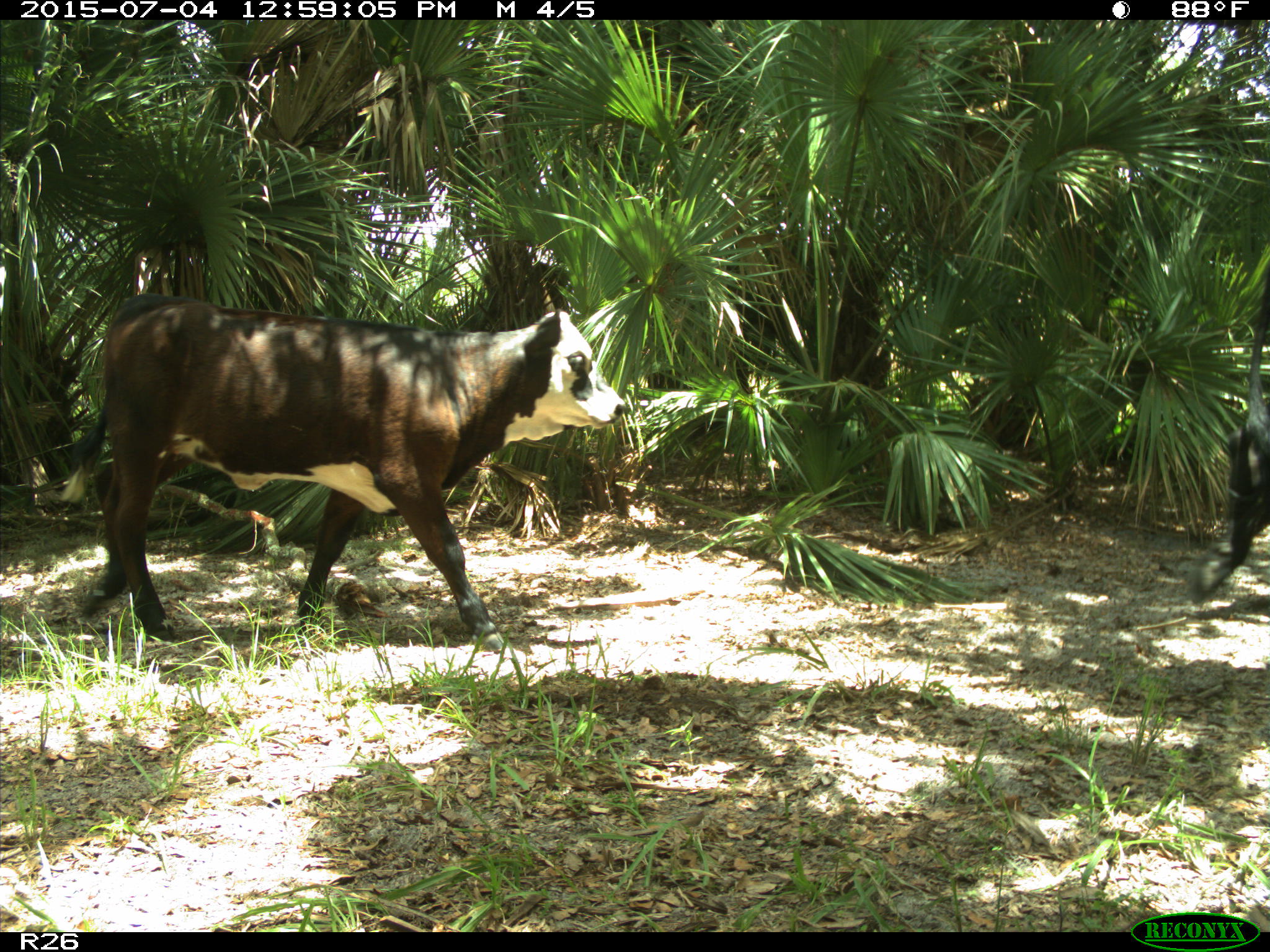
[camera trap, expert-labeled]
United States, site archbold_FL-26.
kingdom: Animalia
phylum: Chordata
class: Mammalia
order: Artiodactyla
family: Bovidae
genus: Bos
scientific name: Bos taurus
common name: domestic cow